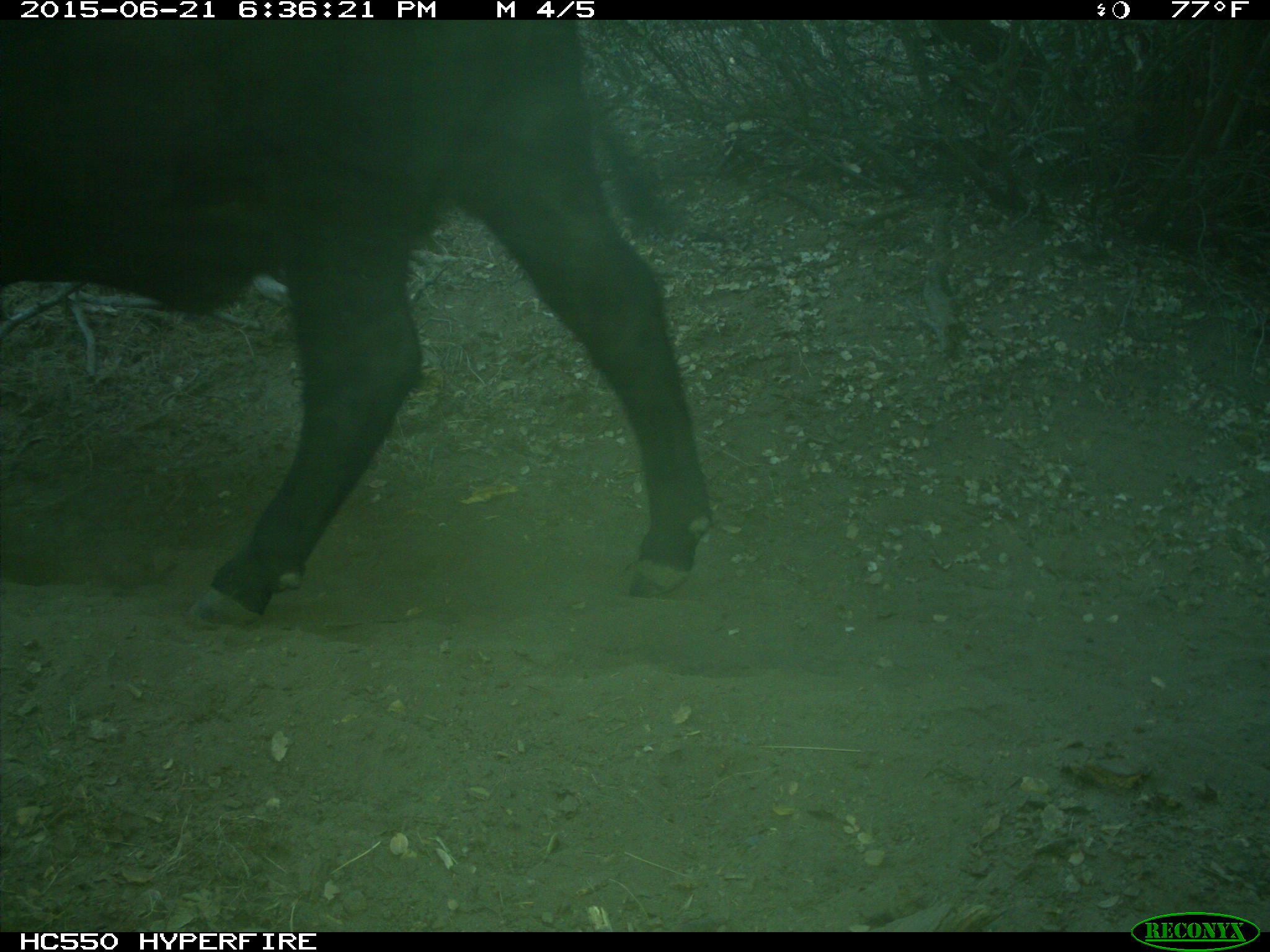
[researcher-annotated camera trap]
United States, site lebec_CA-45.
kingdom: Animalia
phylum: Chordata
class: Mammalia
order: Artiodactyla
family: Bovidae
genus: Bos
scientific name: Bos taurus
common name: domestic cow